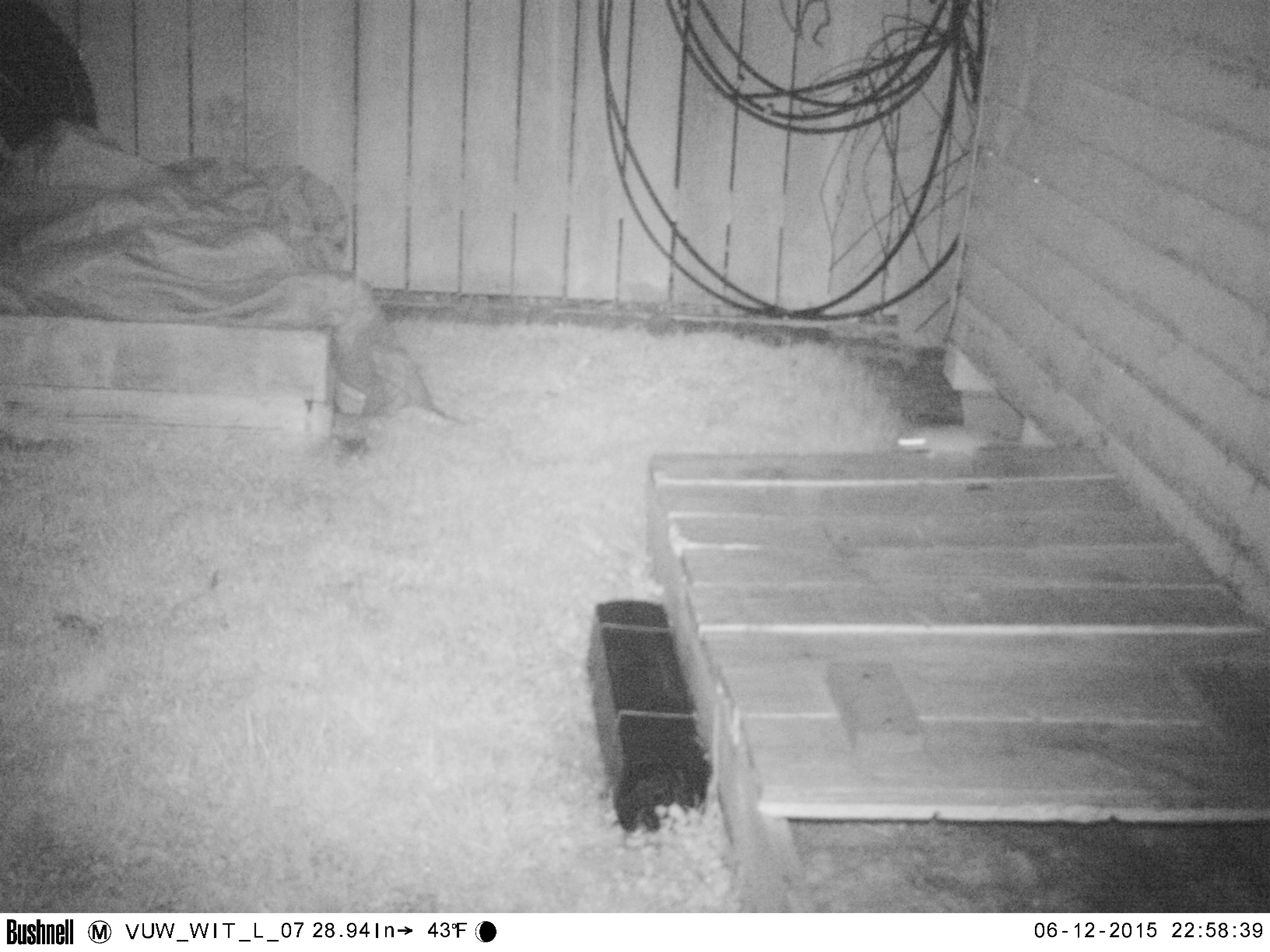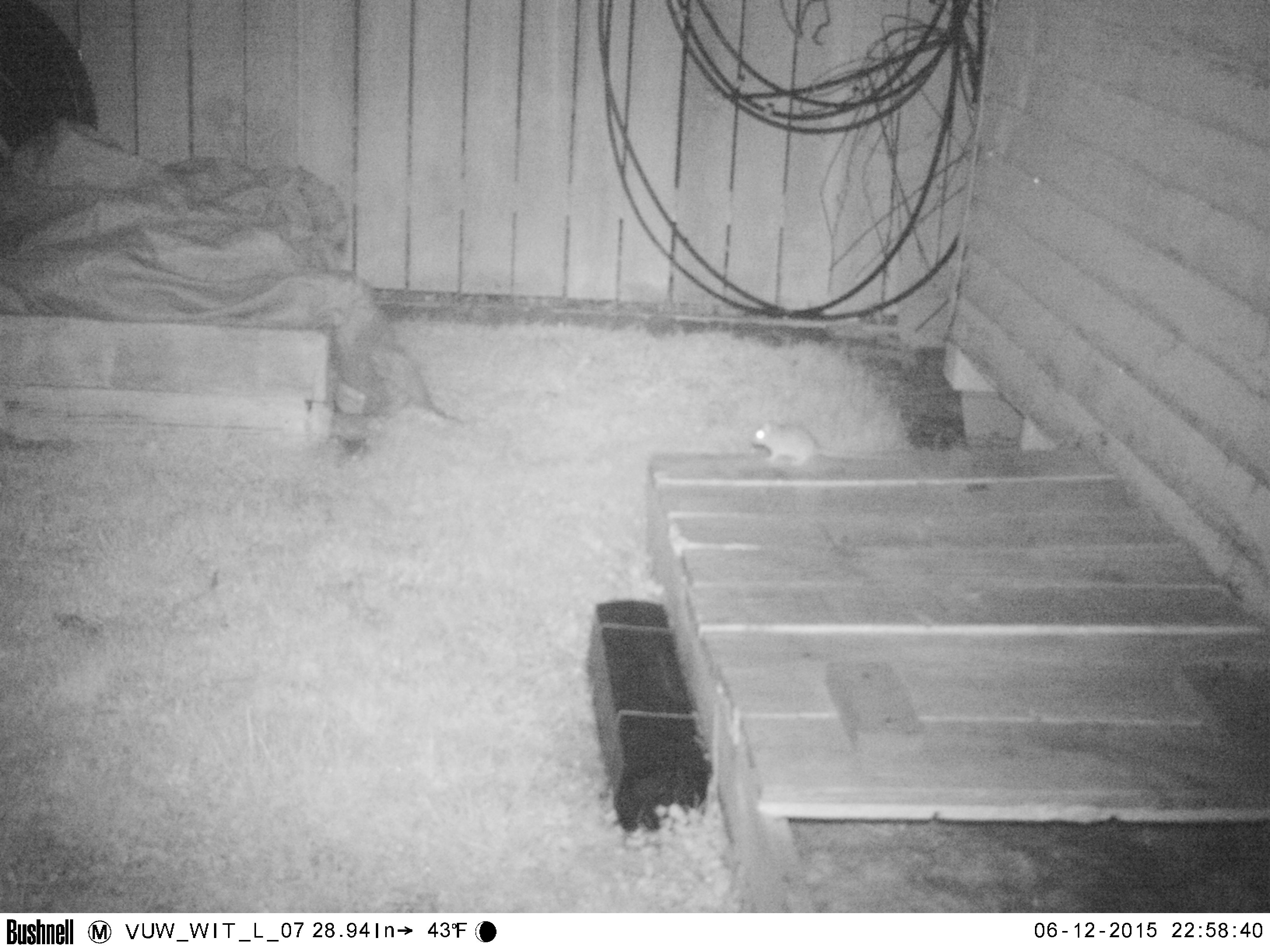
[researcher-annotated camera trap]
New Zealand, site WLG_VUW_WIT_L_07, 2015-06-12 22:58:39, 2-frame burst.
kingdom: Animalia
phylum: Chordata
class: Mammalia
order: Rodentia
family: Muridae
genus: Mus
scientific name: Mus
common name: mouse